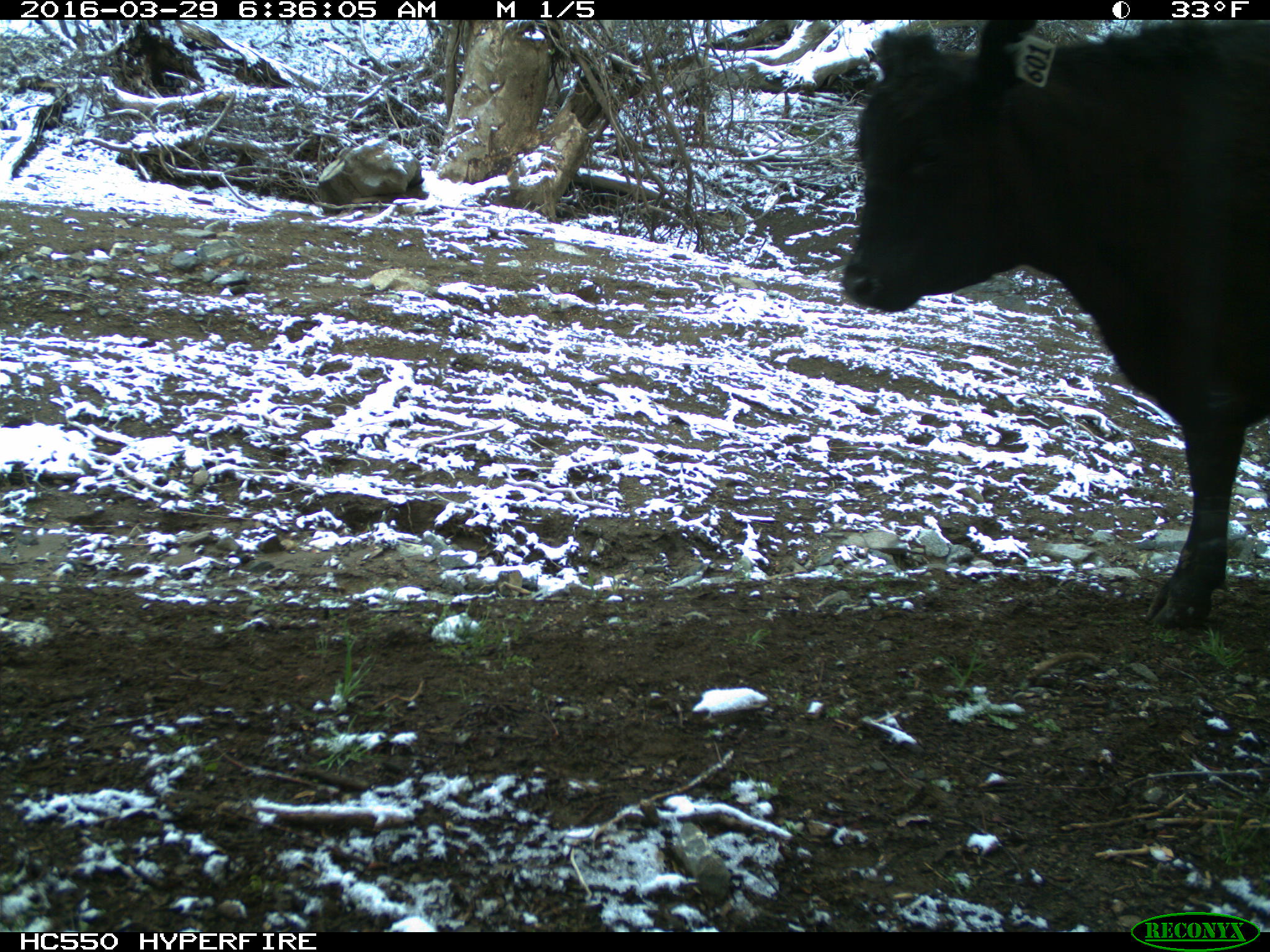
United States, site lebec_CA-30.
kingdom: Animalia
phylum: Chordata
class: Mammalia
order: Artiodactyla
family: Bovidae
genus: Bos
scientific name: Bos taurus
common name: domestic cow